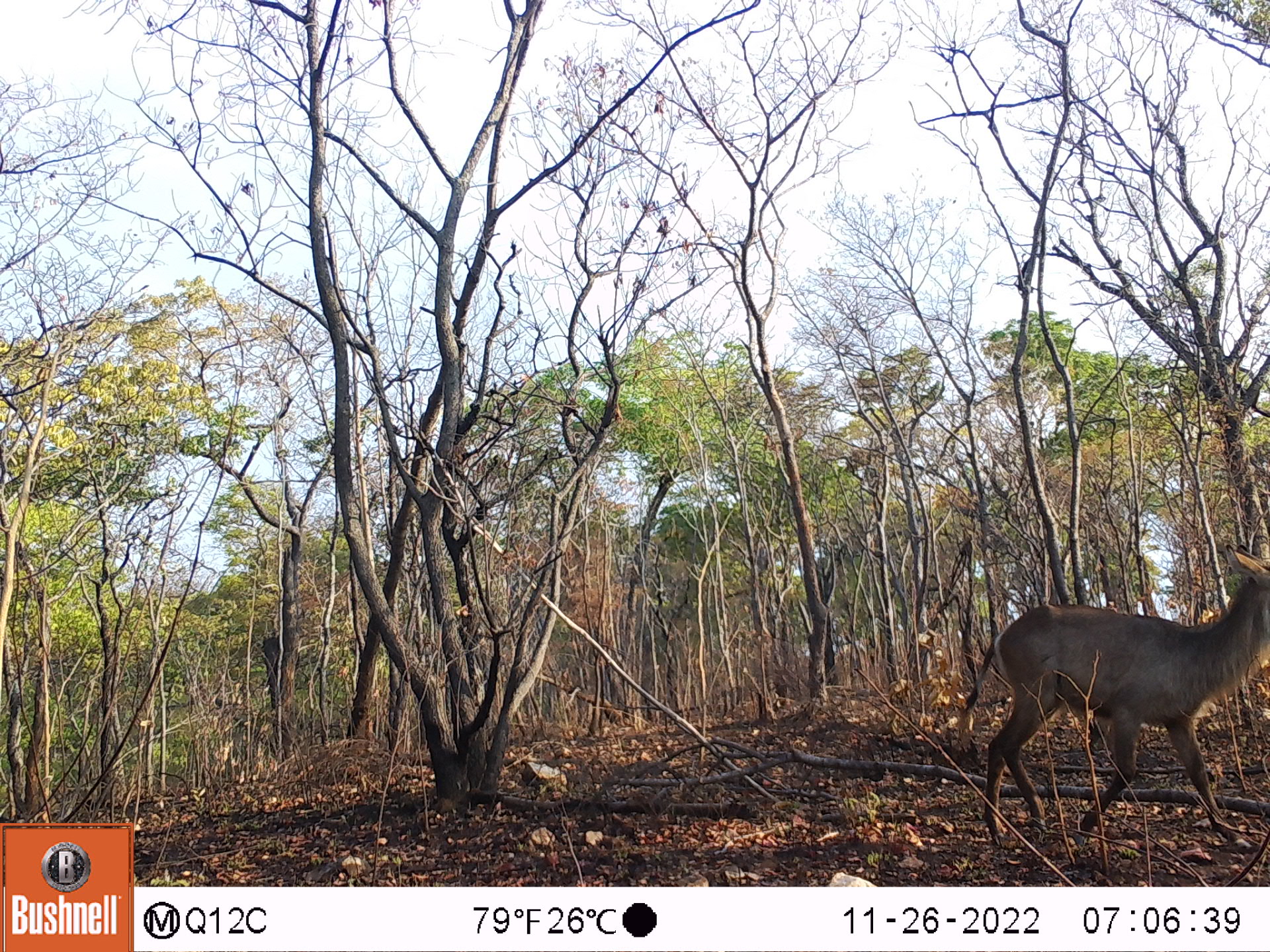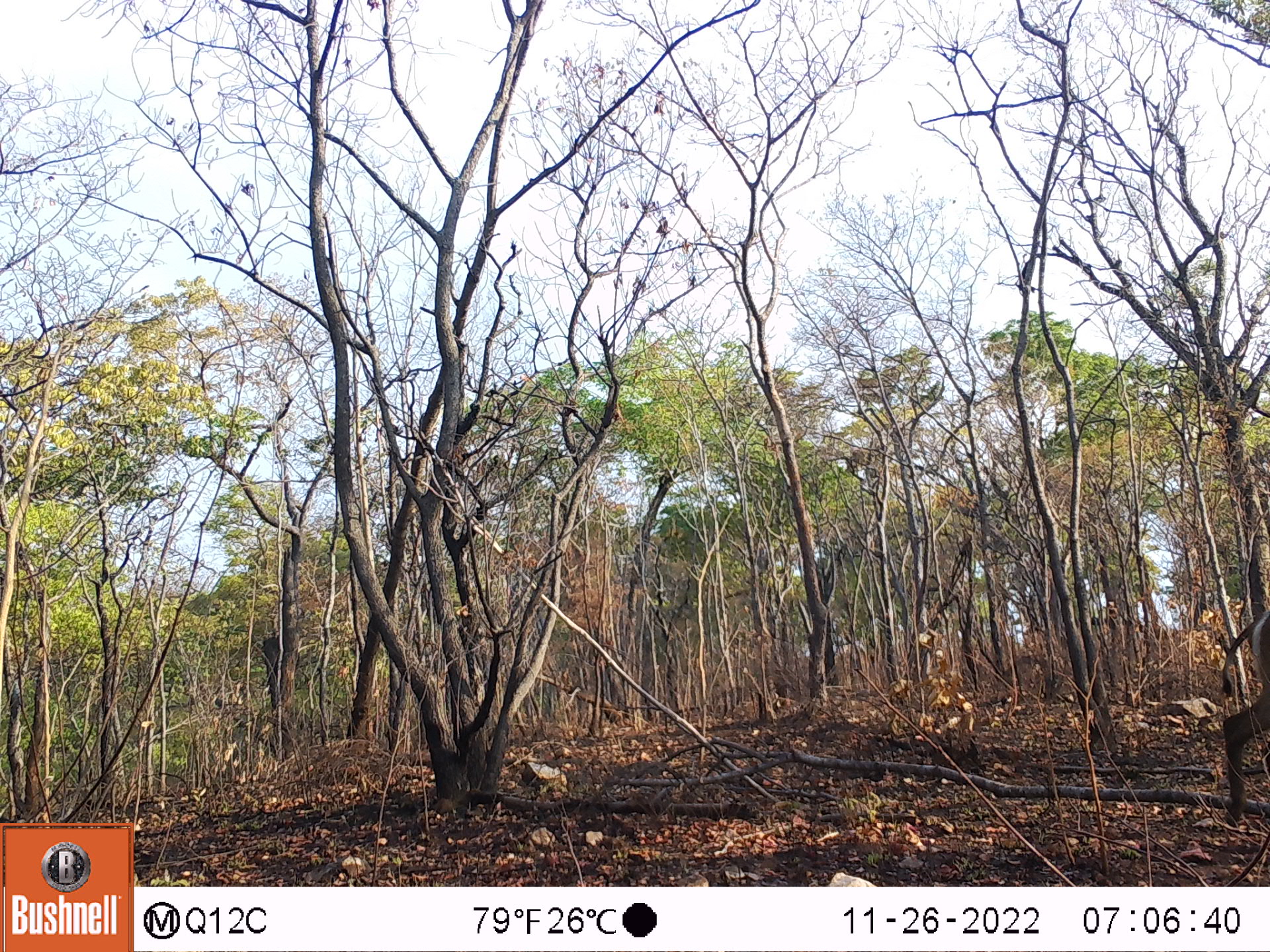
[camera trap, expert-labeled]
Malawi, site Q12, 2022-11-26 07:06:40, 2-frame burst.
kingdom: Animalia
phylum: Chordata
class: Mammalia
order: Artiodactyla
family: Bovidae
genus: Kobus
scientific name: Kobus ellipsiprymnus ellipsiprymnus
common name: common waterbuck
Common waterbuck (Kobus ellipsiprymnus ellipsiprymnus), count 1.